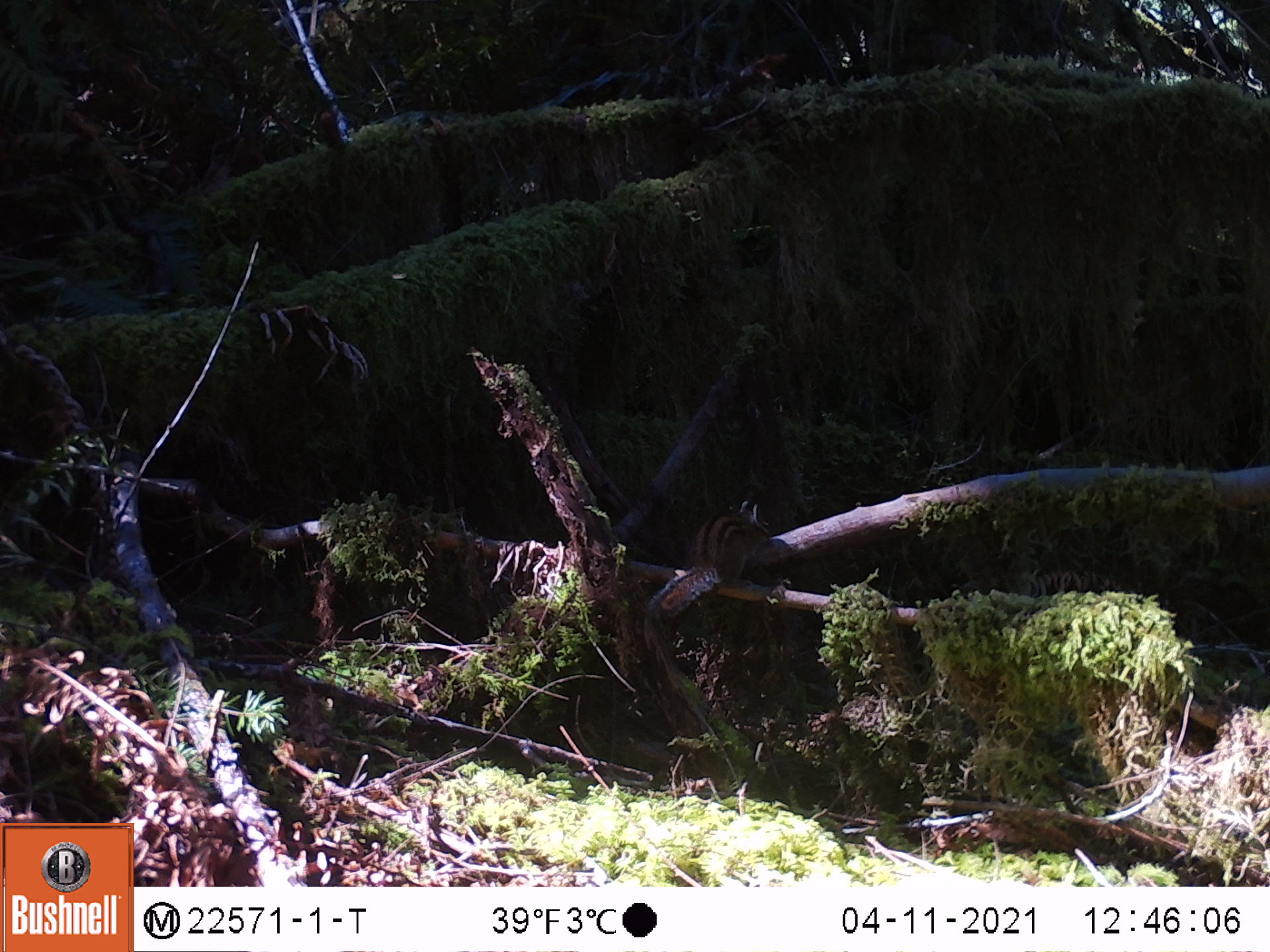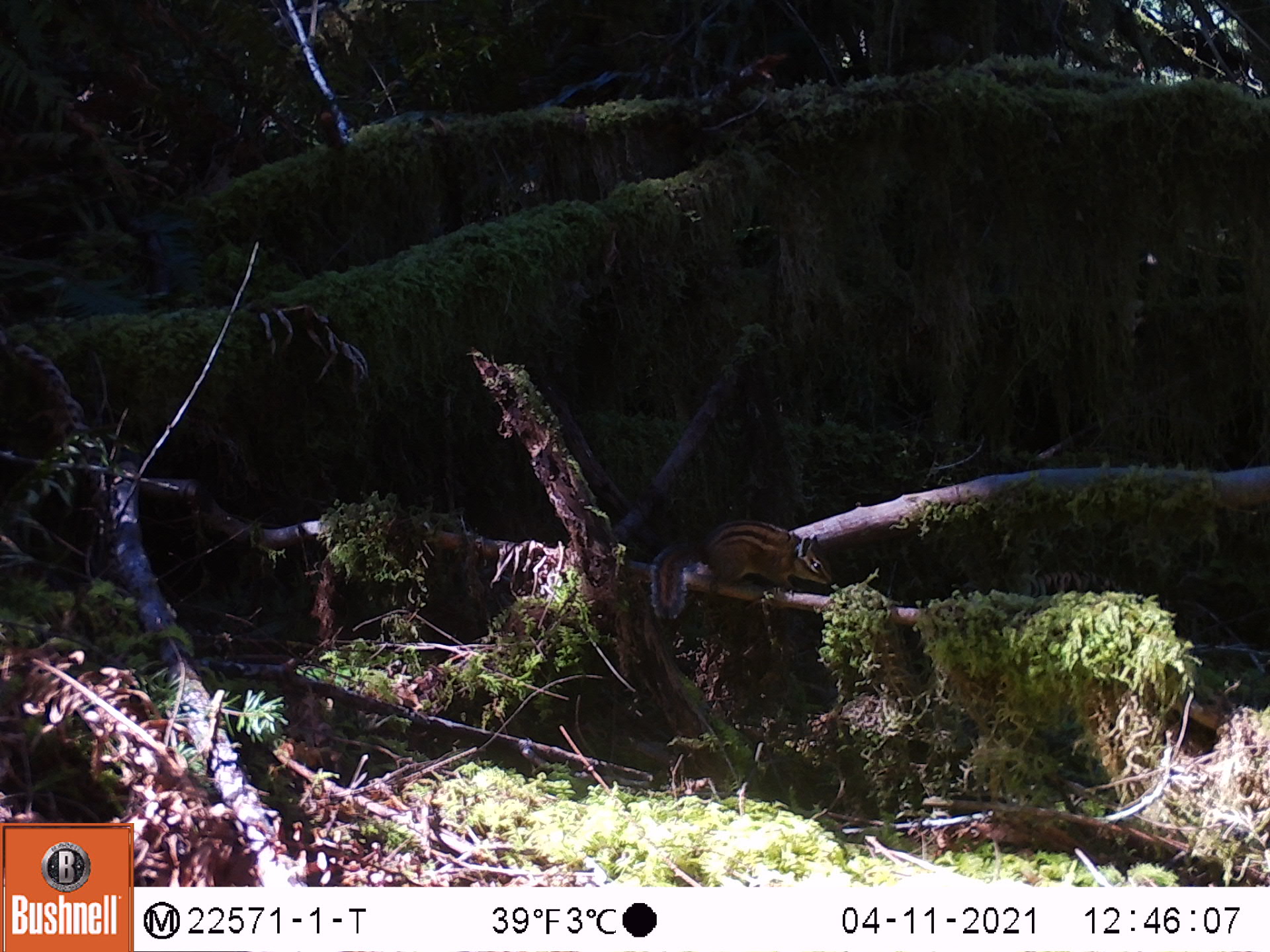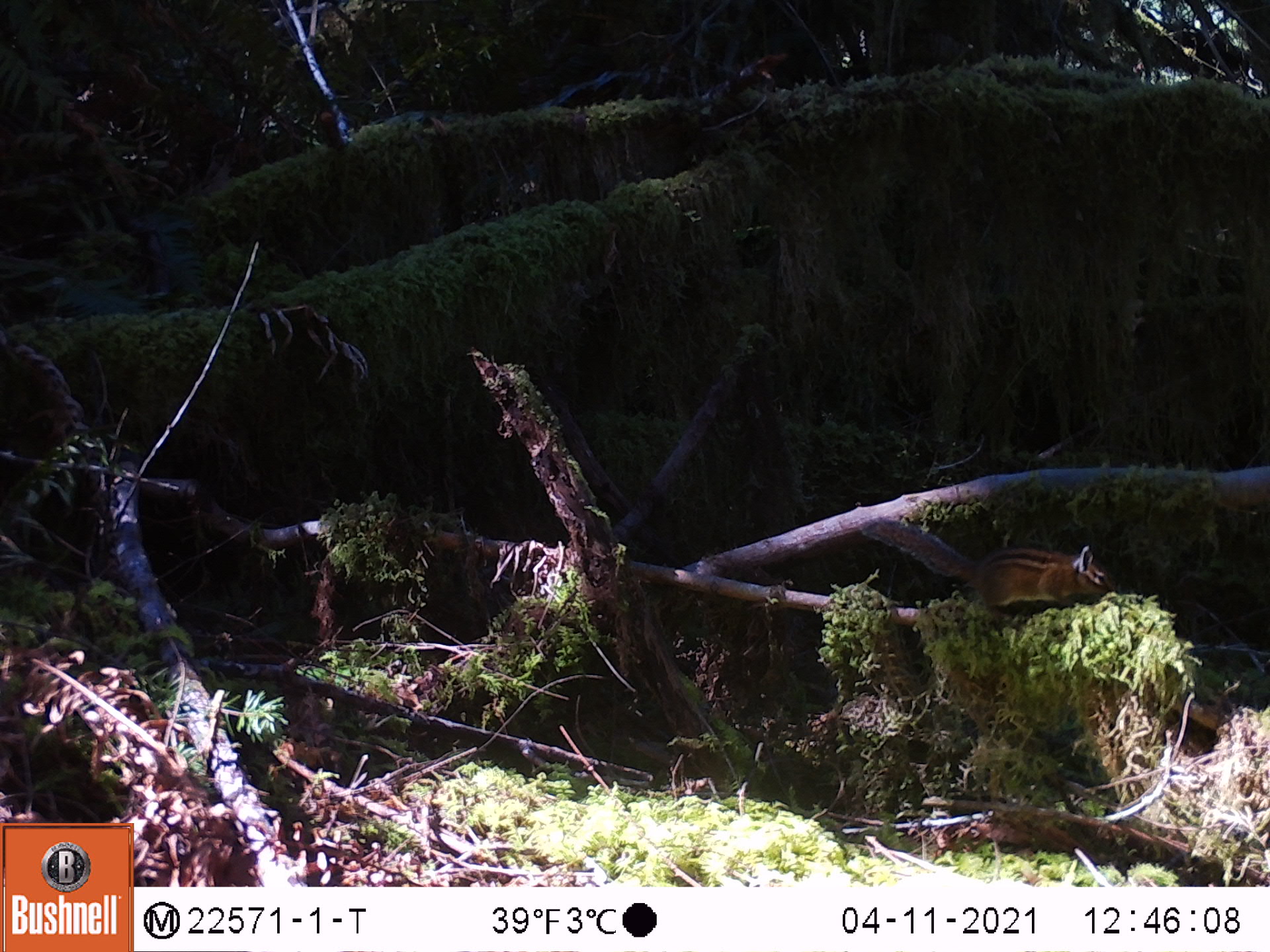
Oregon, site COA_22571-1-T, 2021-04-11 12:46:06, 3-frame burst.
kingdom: Animalia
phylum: Chordata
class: Mammalia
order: Rodentia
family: Sciuridae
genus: Neotamias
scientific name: Neotamias townsendii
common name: townsend's chipmunk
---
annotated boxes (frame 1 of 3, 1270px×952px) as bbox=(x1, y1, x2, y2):
townsend's chipmunk: bbox=(643, 490, 783, 622)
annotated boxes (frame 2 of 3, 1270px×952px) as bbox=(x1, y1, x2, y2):
townsend's chipmunk: bbox=(641, 515, 841, 628)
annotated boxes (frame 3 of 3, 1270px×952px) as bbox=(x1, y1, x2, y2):
townsend's chipmunk: bbox=(854, 512, 1126, 616)